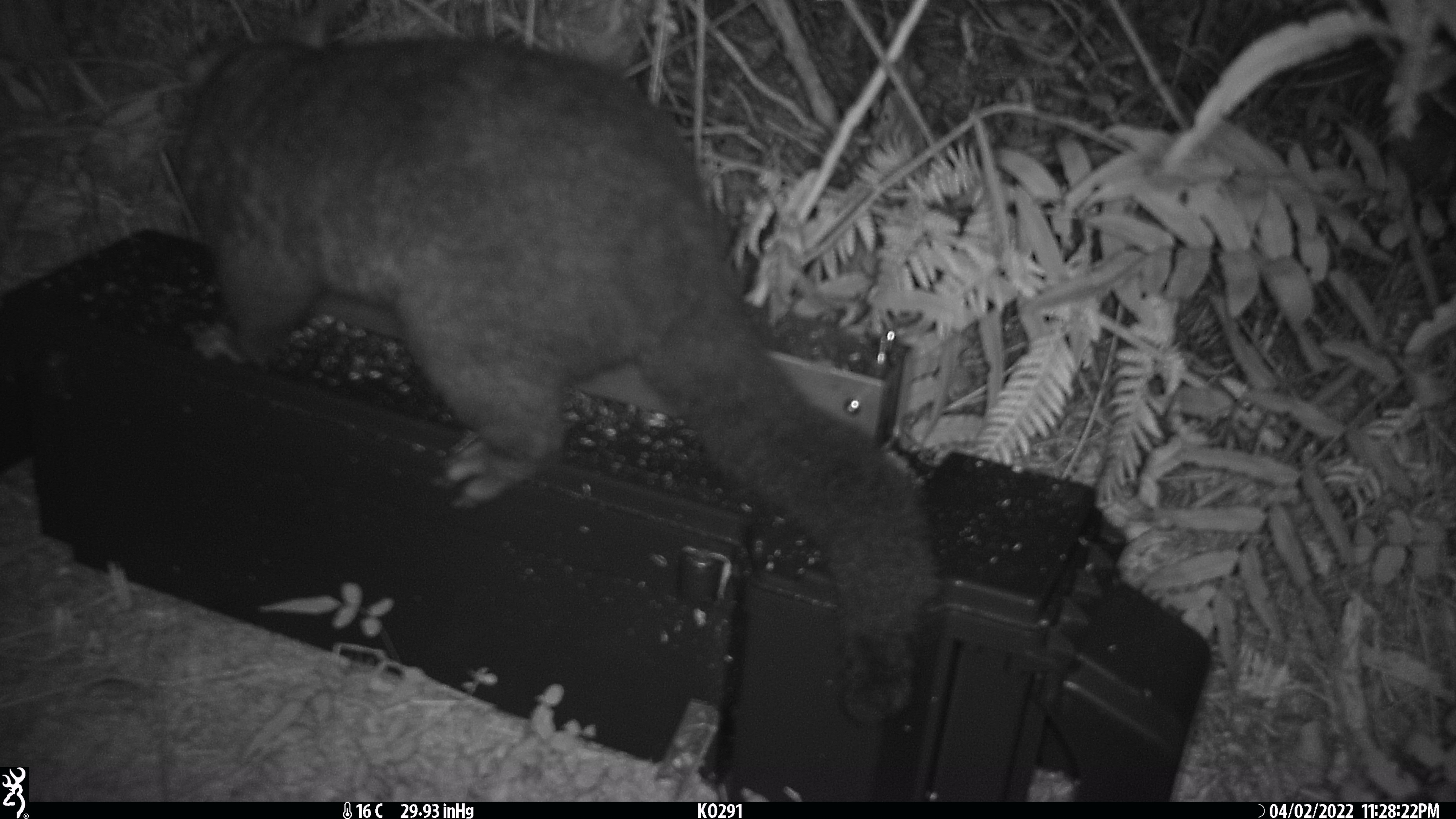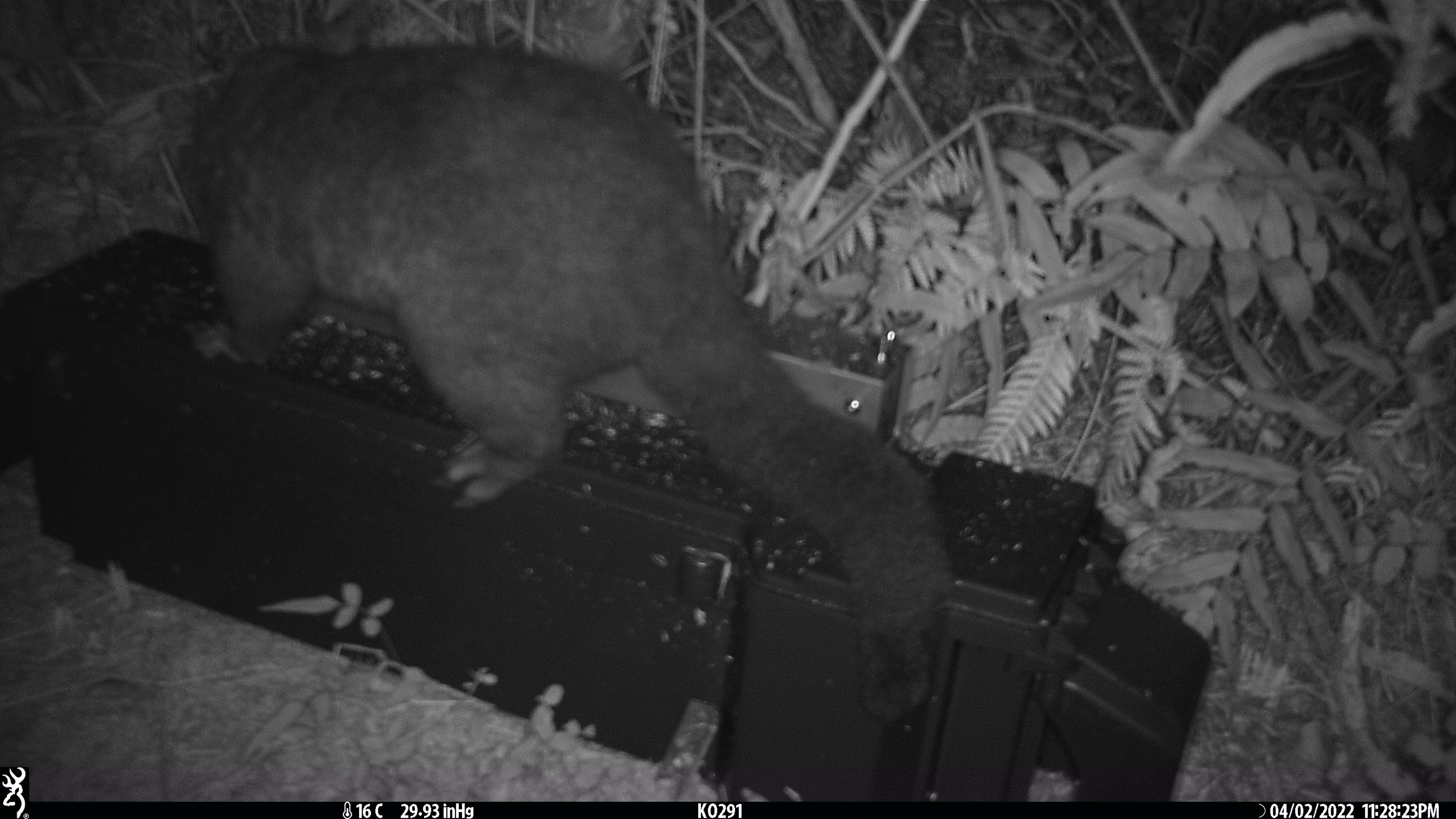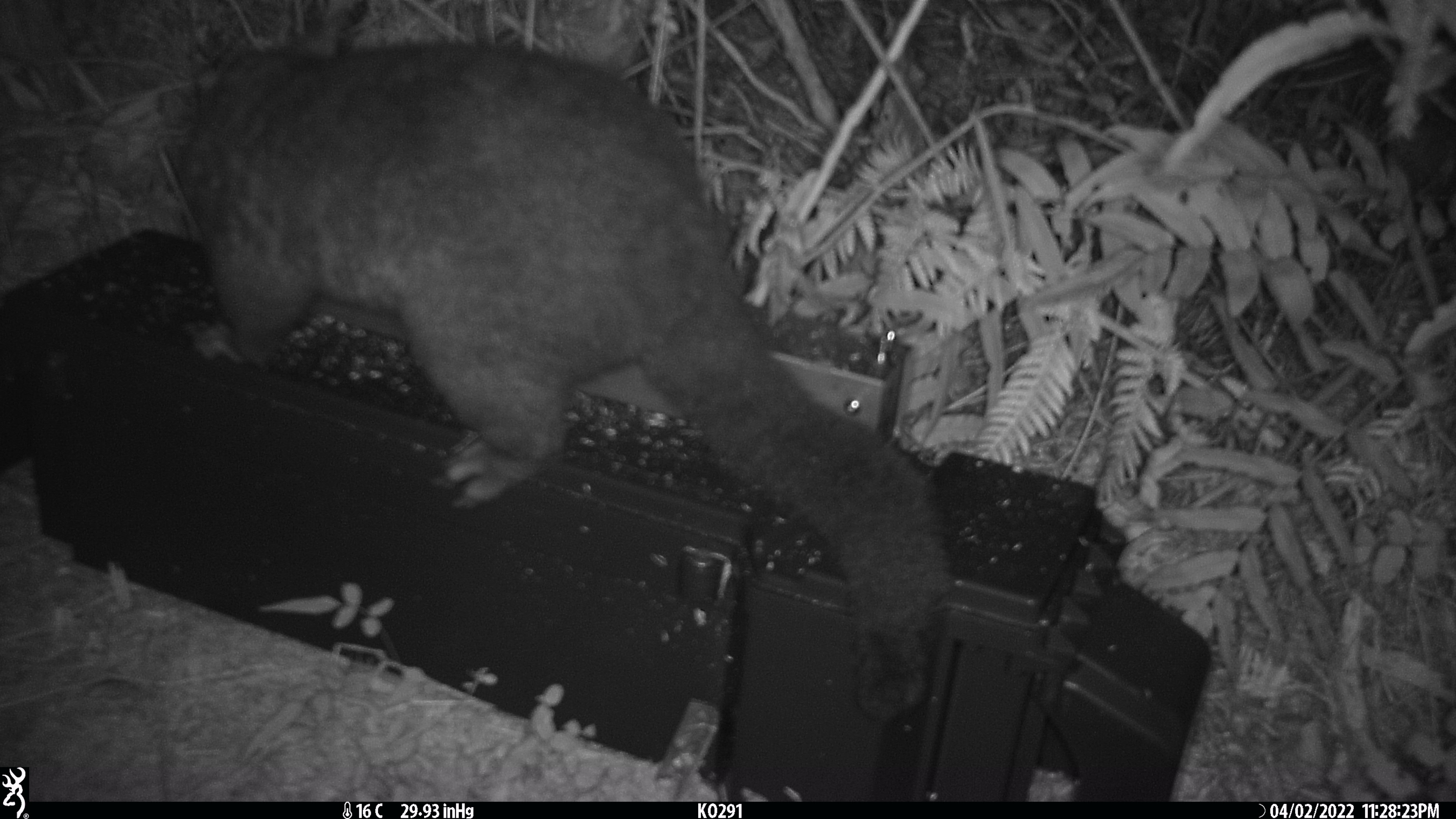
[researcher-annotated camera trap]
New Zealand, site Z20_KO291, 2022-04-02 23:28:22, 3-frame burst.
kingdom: Animalia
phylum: Chordata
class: Mammalia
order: Diprotodontia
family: Phalangeridae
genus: Trichosurus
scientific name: Trichosurus vulpecula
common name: common brushtail possum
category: possum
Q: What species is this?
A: Possum (common brushtail possum) (Trichosurus vulpecula).